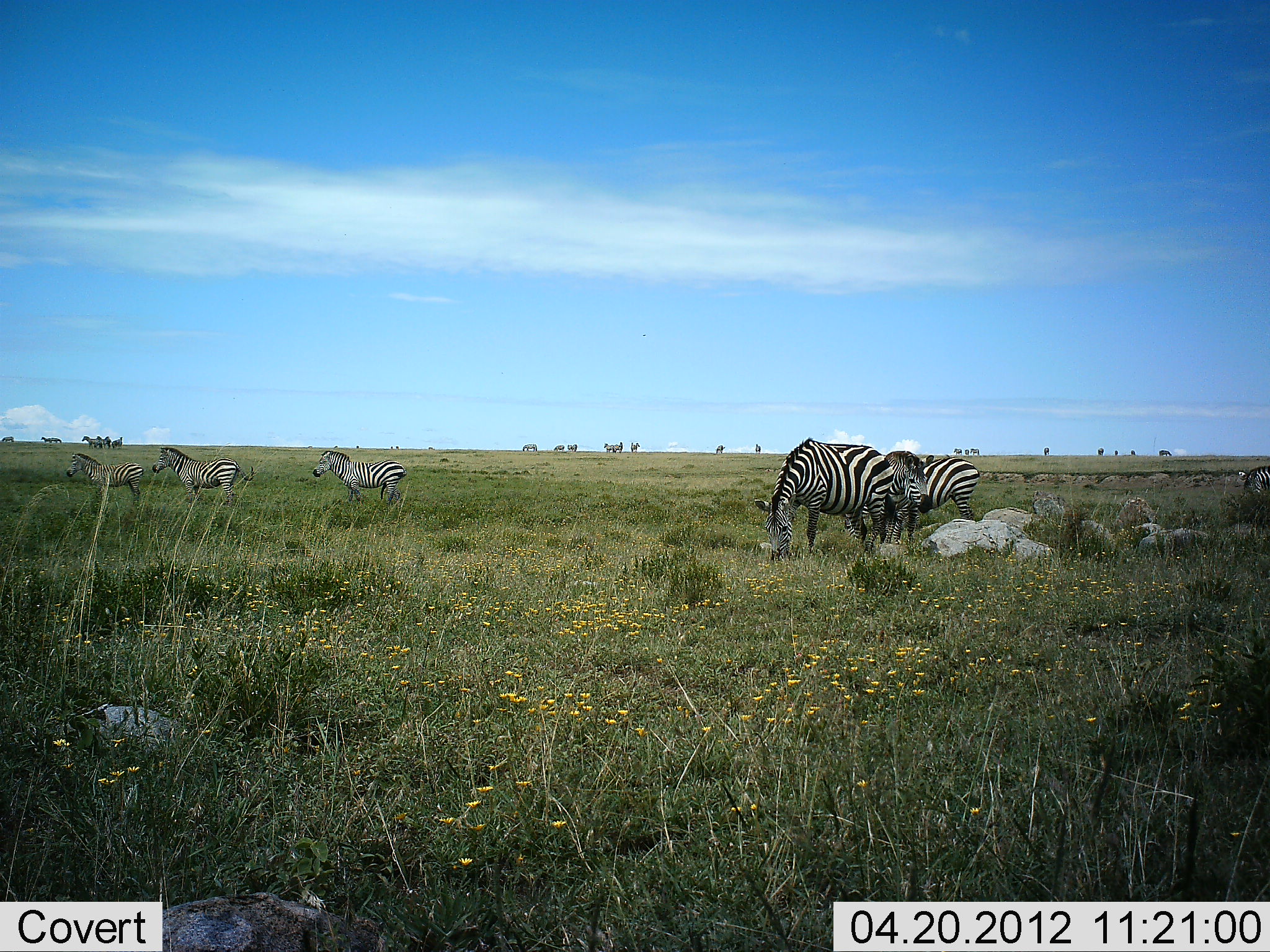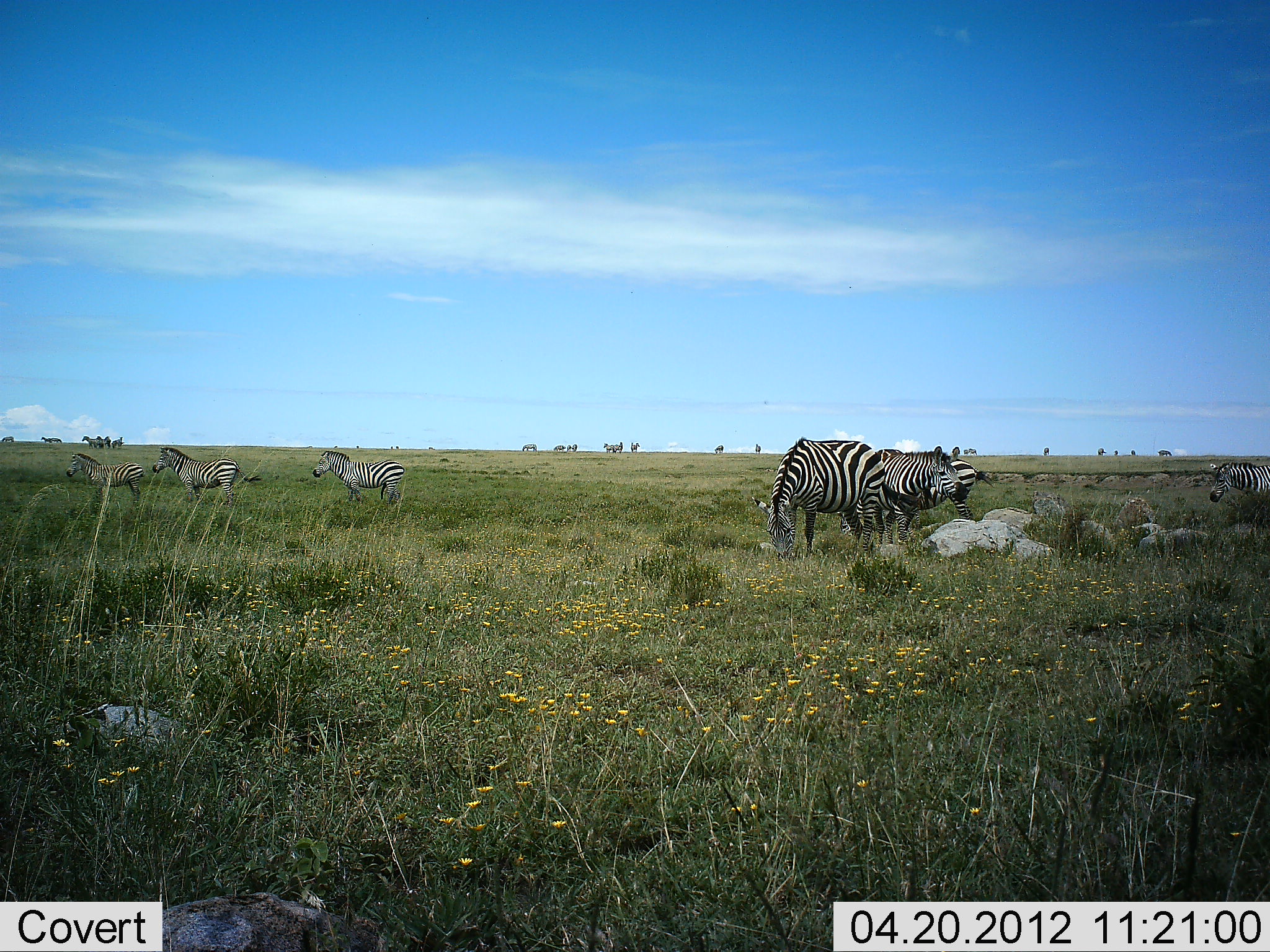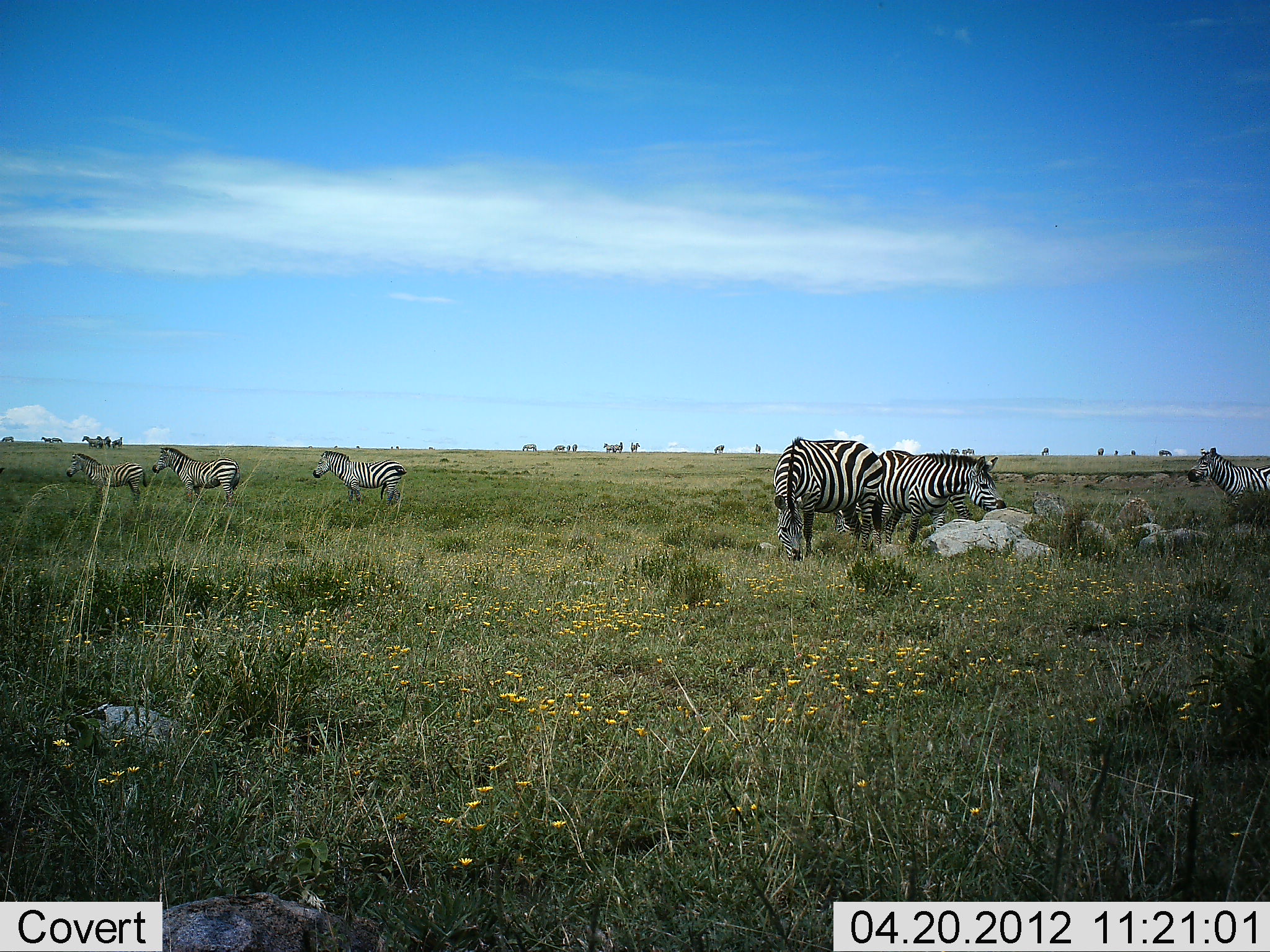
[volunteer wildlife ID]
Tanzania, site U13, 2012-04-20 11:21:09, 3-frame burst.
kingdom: Animalia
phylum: Chordata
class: Mammalia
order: Perissodactyla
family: Equidae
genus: Equus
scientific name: Equus quagga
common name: plains zebra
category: zebra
Zebra (plains zebra) (Equus quagga), count 7. Behavior (volunteer vote fractions): standing 69%, resting 0%, moving 54%, interacting 4%. Young present (vote fraction): 0%. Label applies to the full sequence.